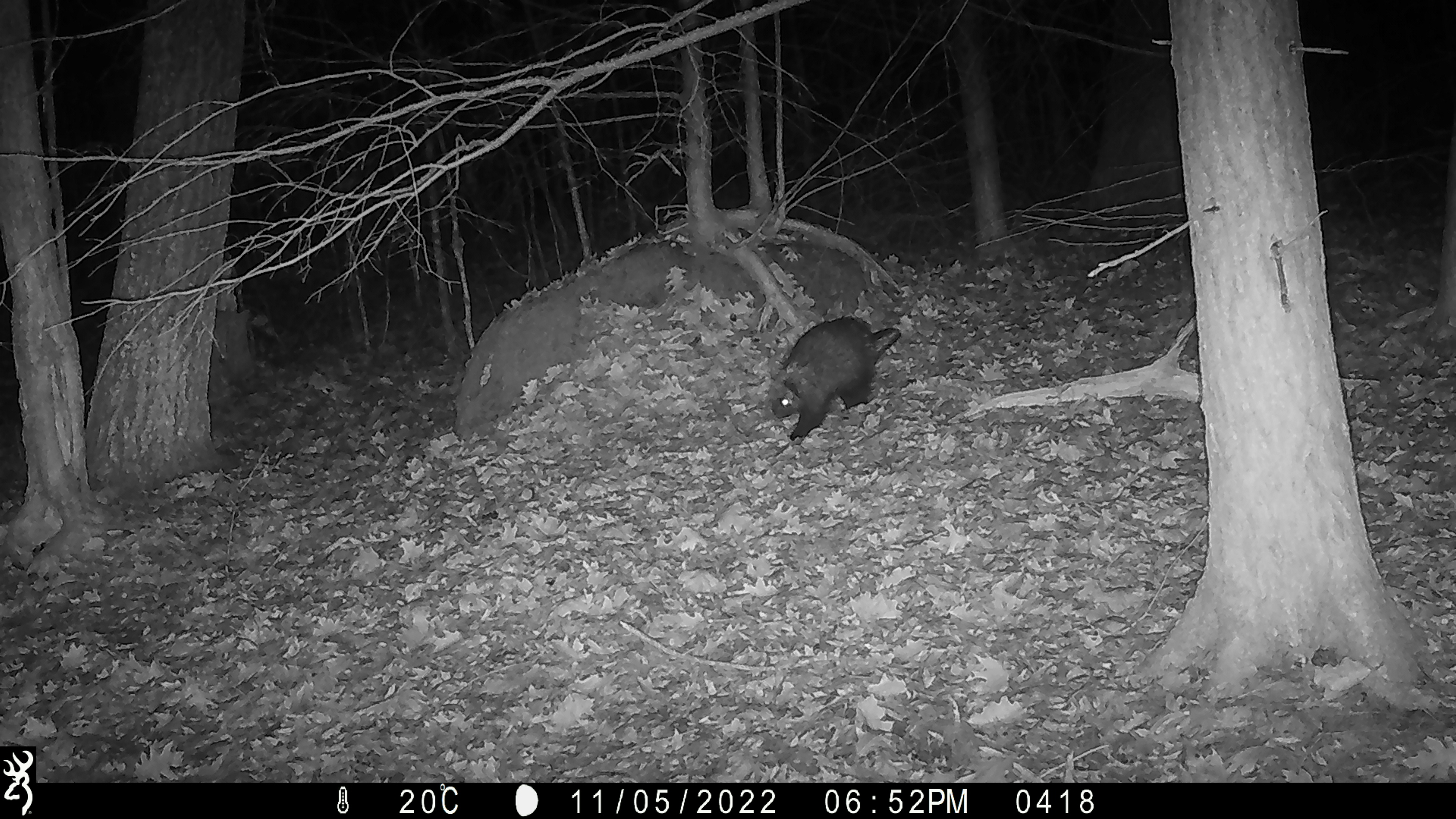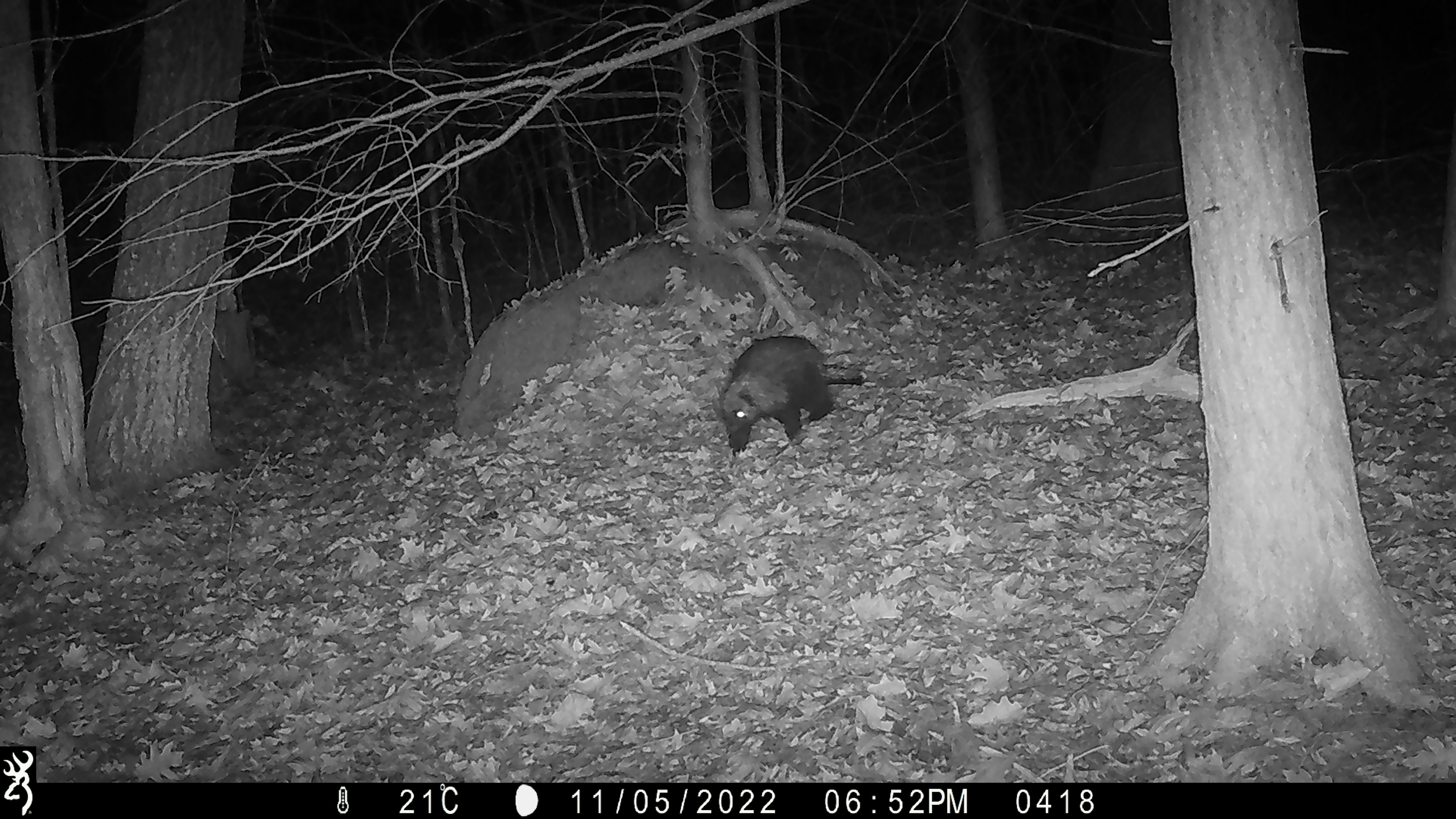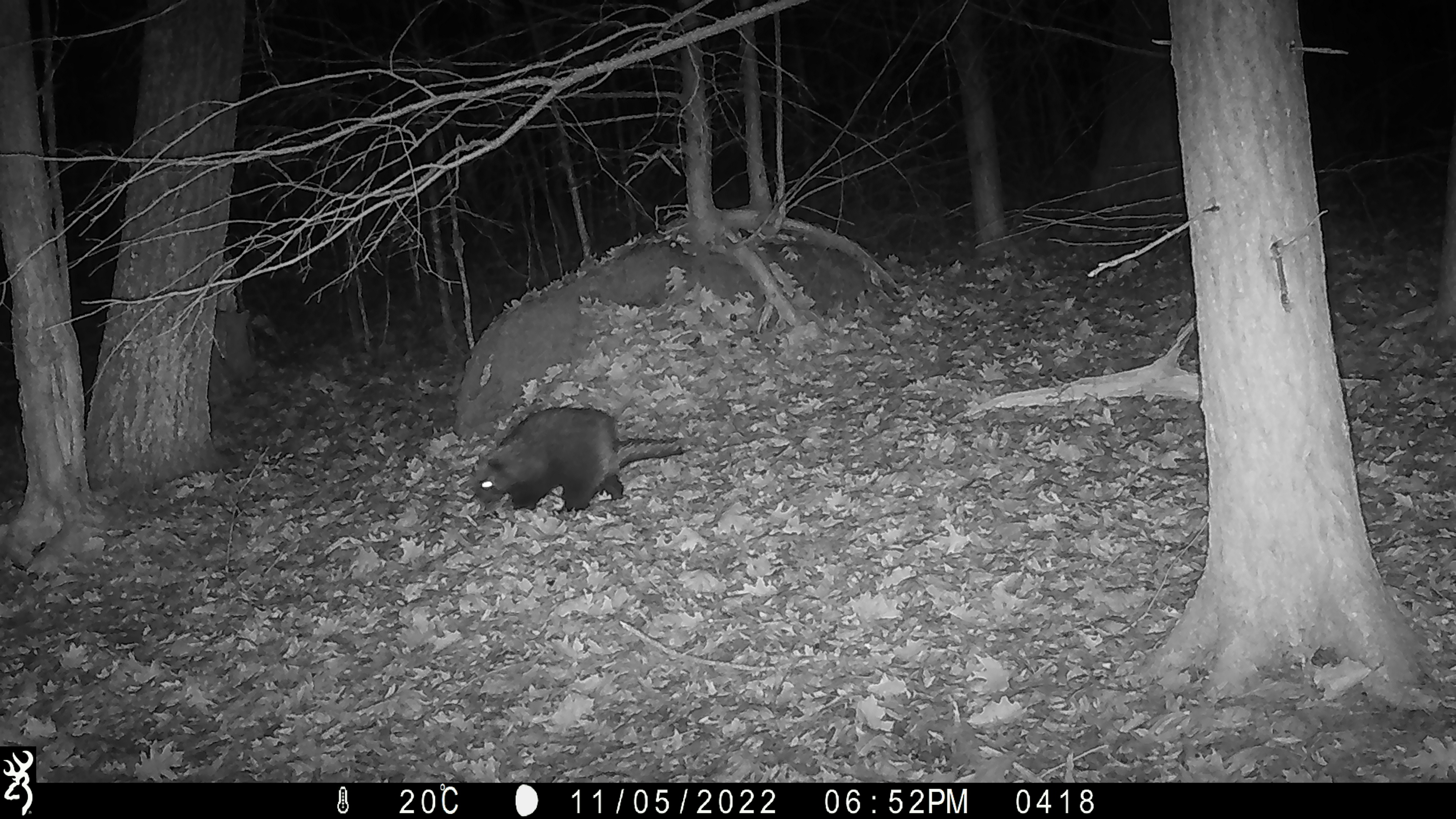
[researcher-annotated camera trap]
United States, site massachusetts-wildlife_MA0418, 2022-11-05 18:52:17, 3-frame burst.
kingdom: Animalia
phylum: Chordata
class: Mammalia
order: Rodentia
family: Erethizontidae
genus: Erethizon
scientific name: Erethizon dorsatum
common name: porcupine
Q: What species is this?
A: Porcupine (Erethizon dorsatum).